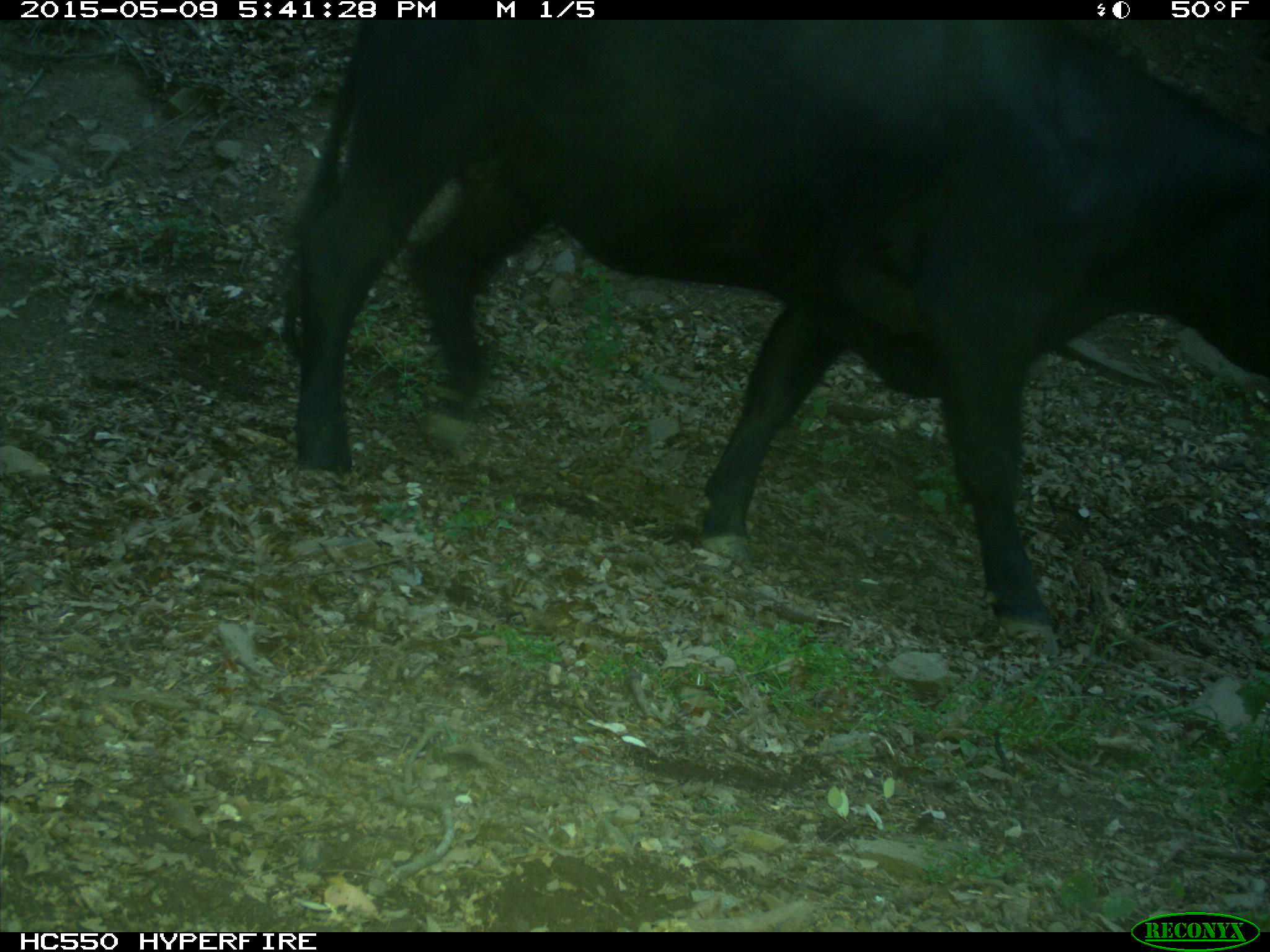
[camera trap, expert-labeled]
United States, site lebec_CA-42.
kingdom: Animalia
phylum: Chordata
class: Mammalia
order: Artiodactyla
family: Bovidae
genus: Bos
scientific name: Bos taurus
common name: domestic cow